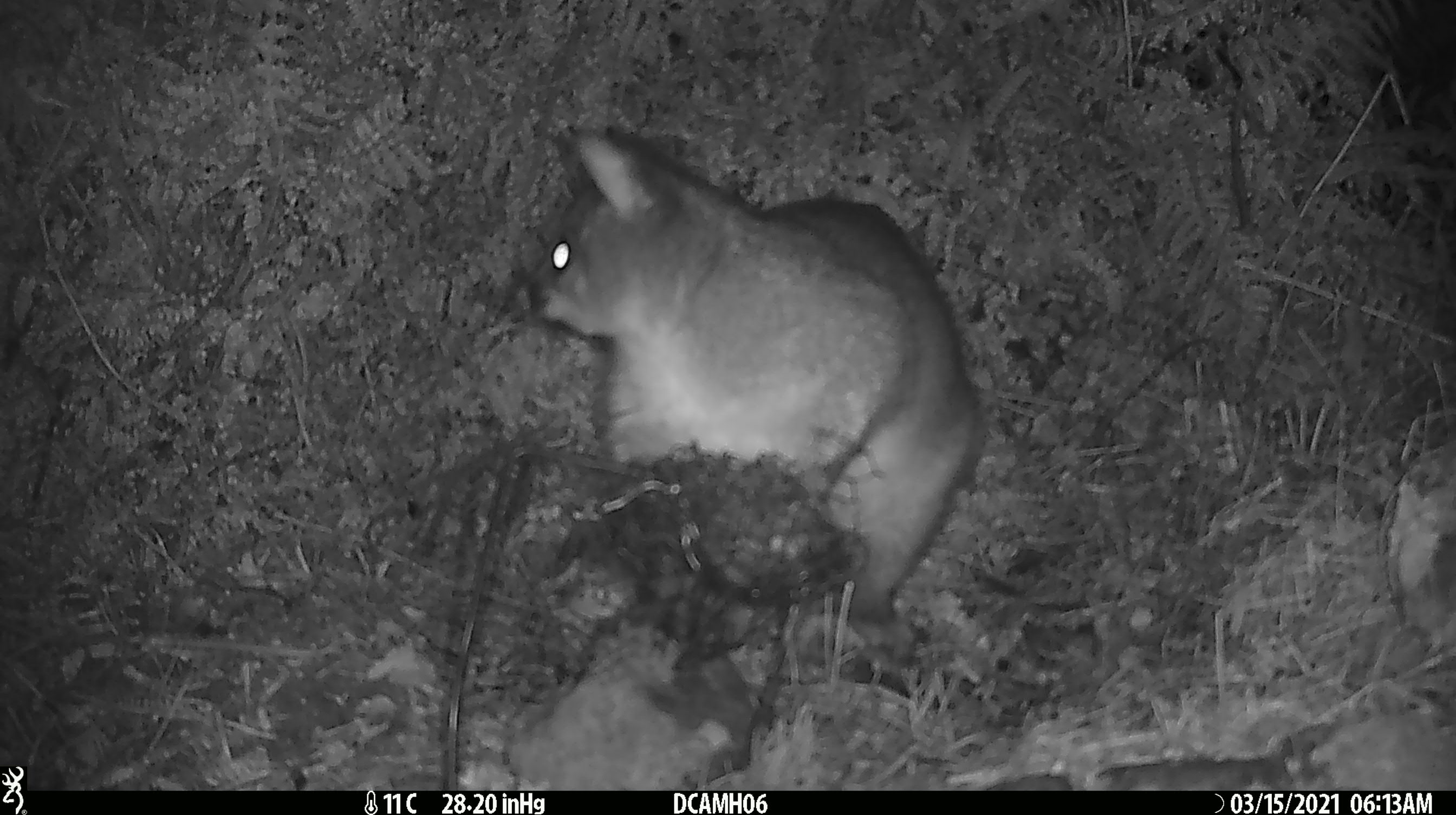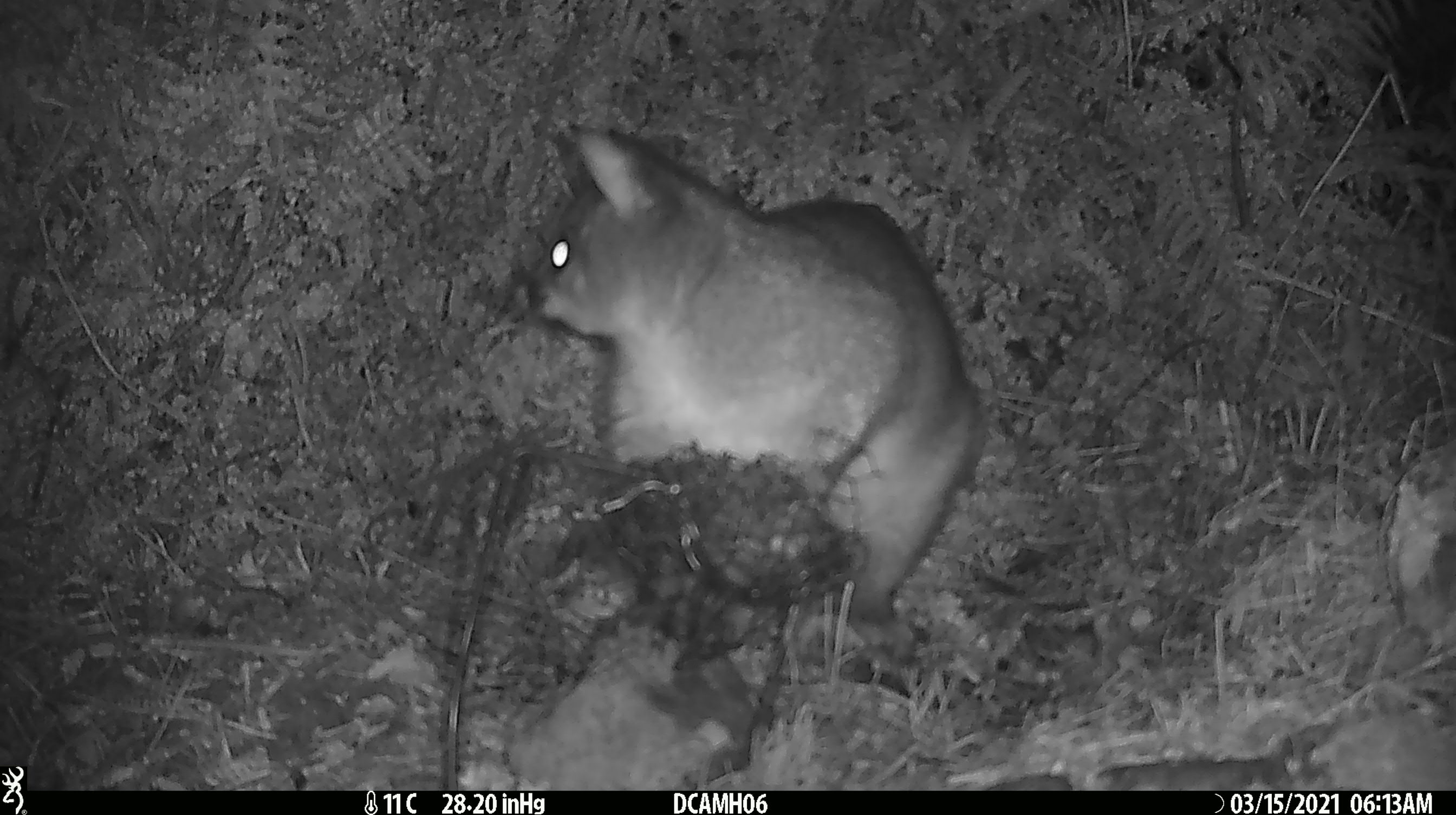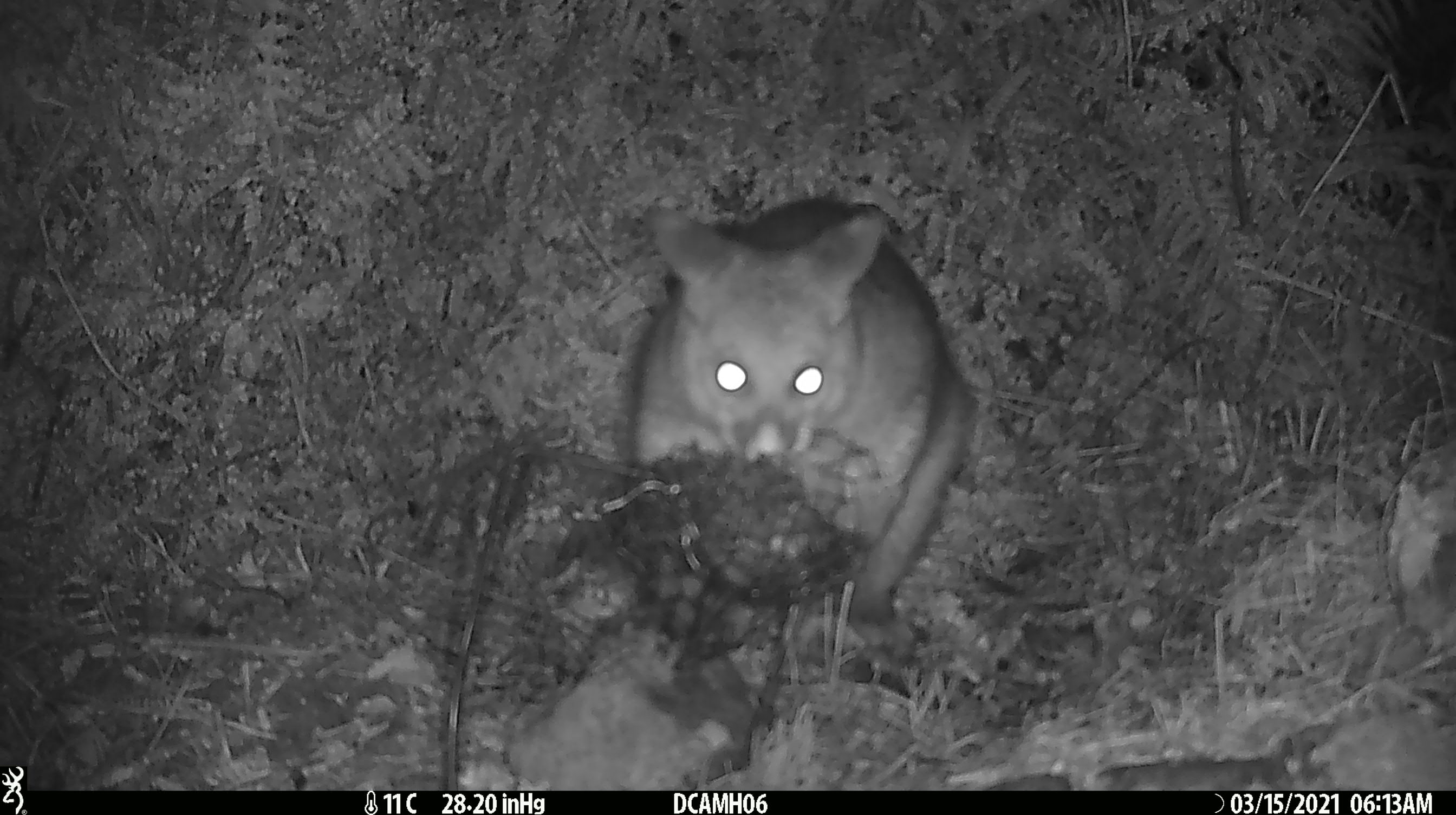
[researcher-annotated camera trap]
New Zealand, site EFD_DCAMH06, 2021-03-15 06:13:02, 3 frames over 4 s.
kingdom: Animalia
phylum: Chordata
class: Mammalia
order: Diprotodontia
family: Phalangeridae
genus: Trichosurus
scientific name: Trichosurus vulpecula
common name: common brushtail possum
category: possum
Possum (common brushtail possum) (Trichosurus vulpecula).